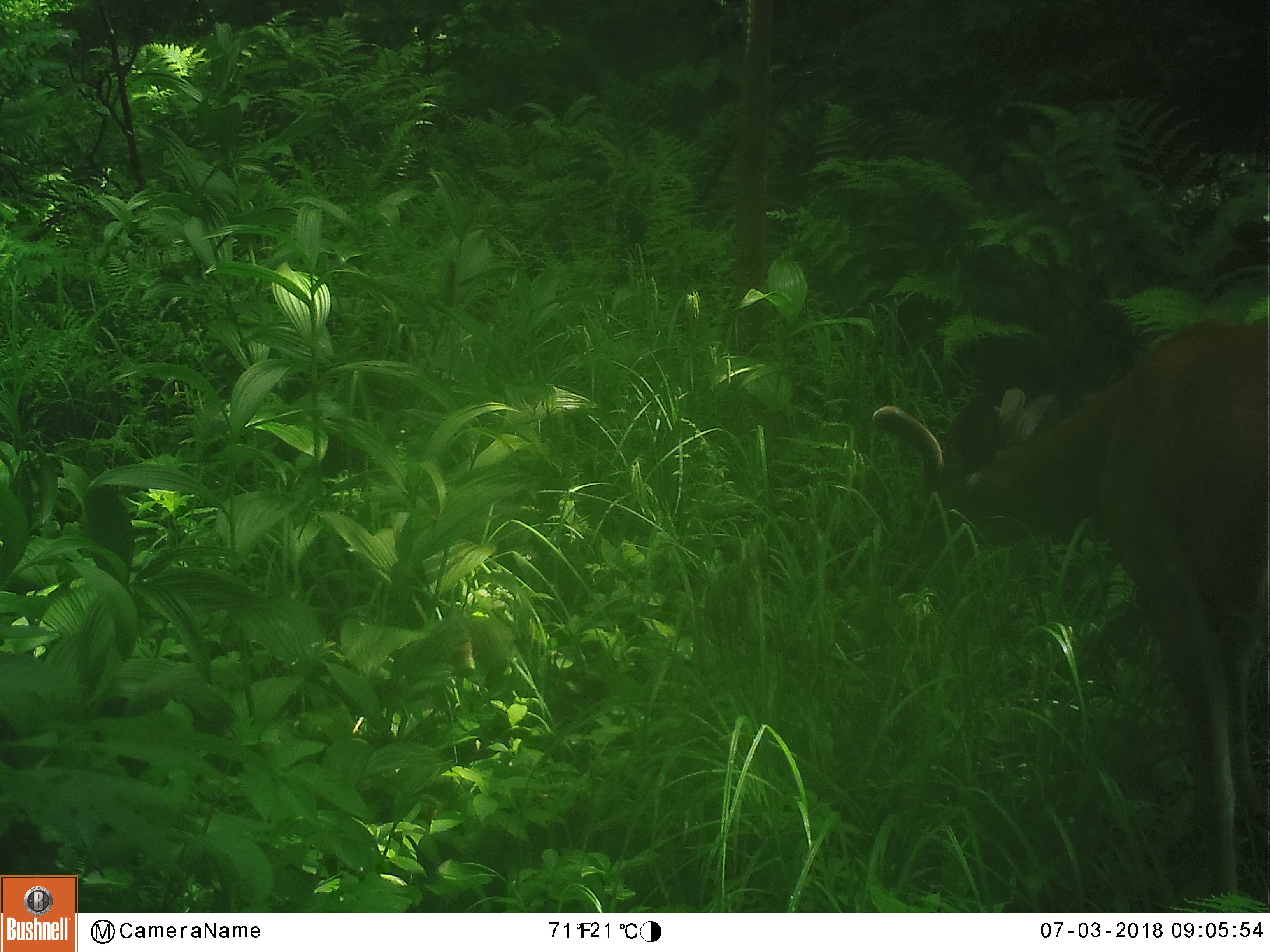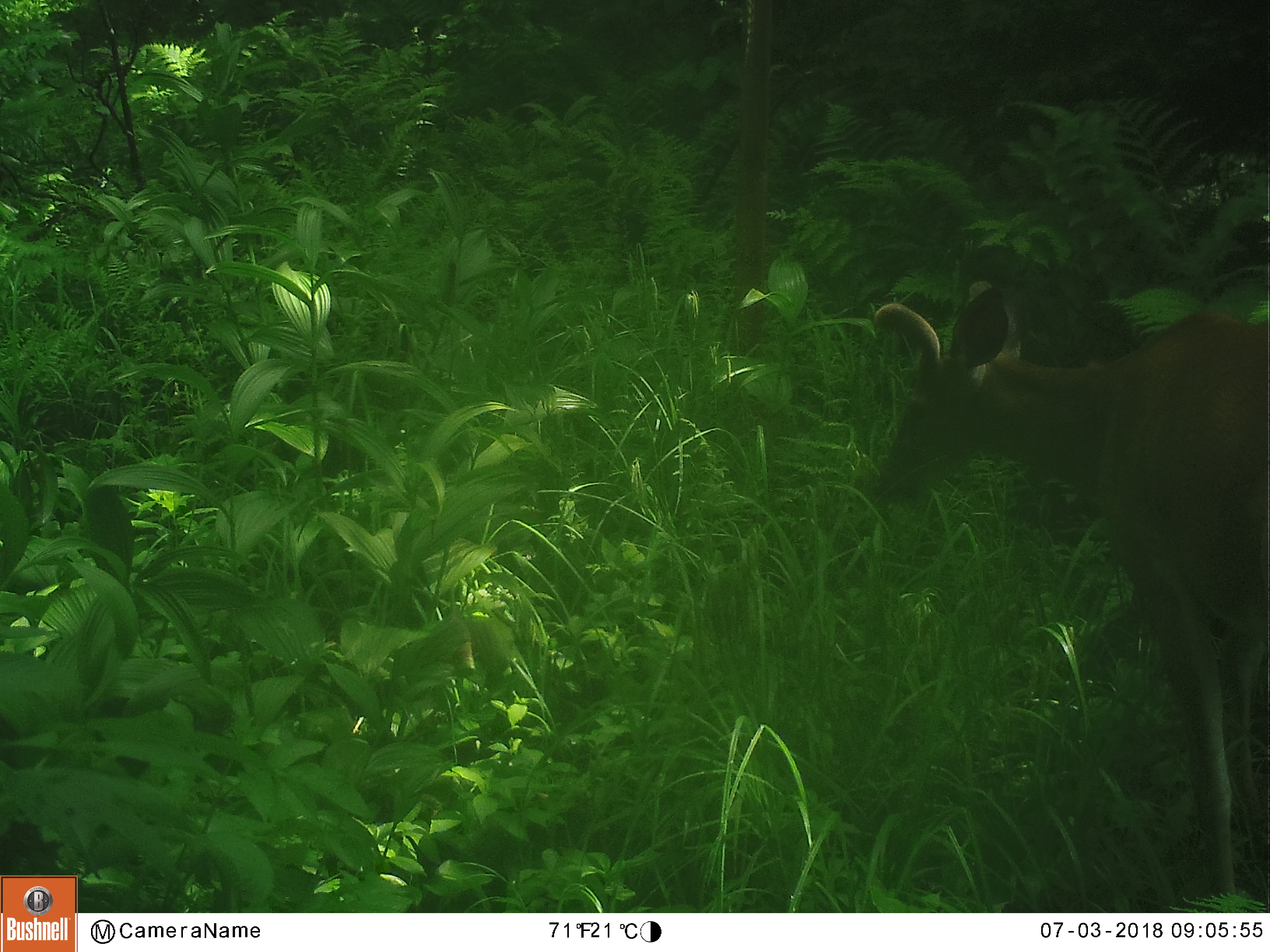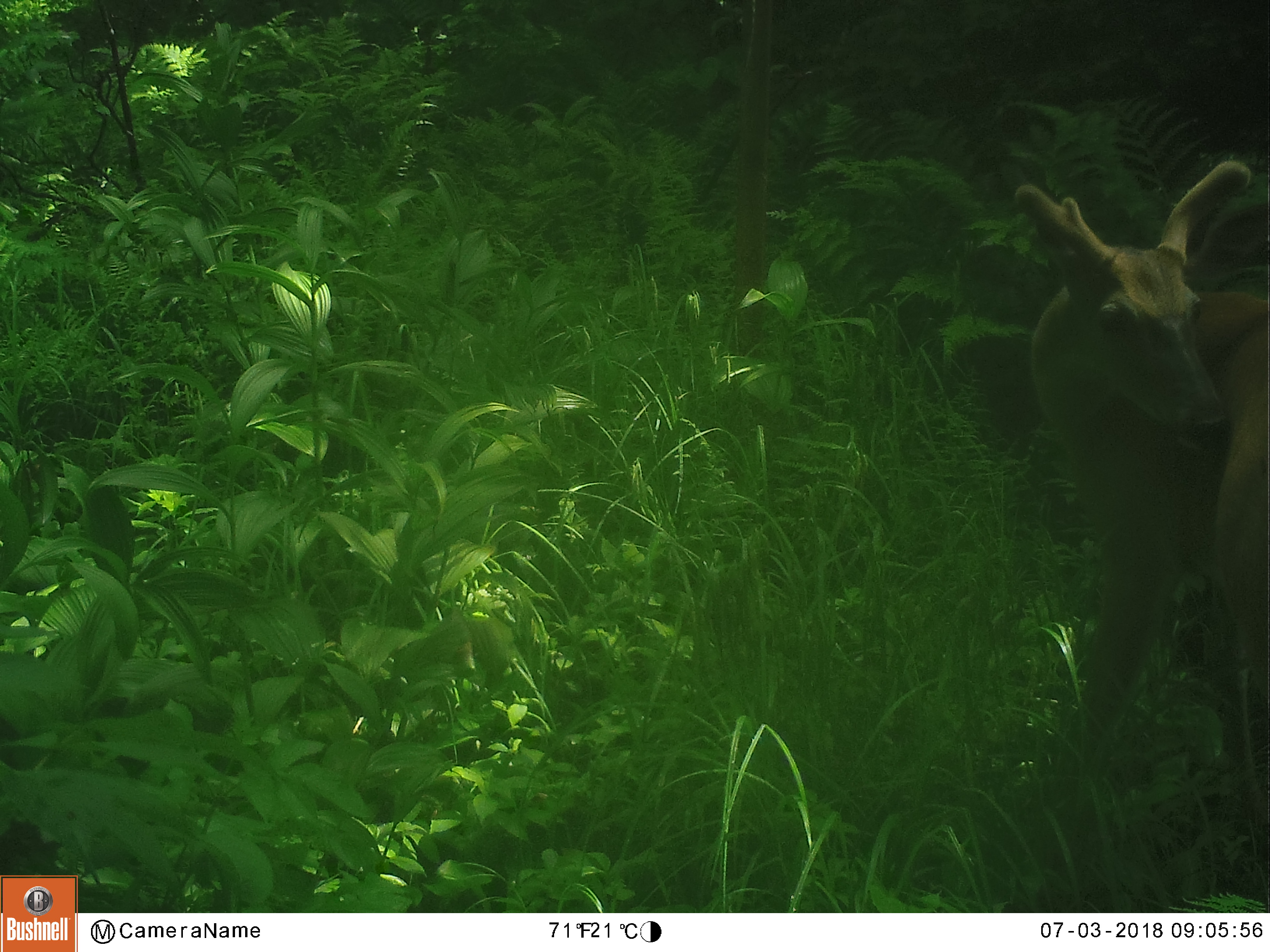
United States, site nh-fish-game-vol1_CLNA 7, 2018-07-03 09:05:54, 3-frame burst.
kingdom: Animalia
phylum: Chordata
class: Mammalia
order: Artiodactyla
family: Cervidae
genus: Odocoileus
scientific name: Odocoileus virginianus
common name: white-tailed deer